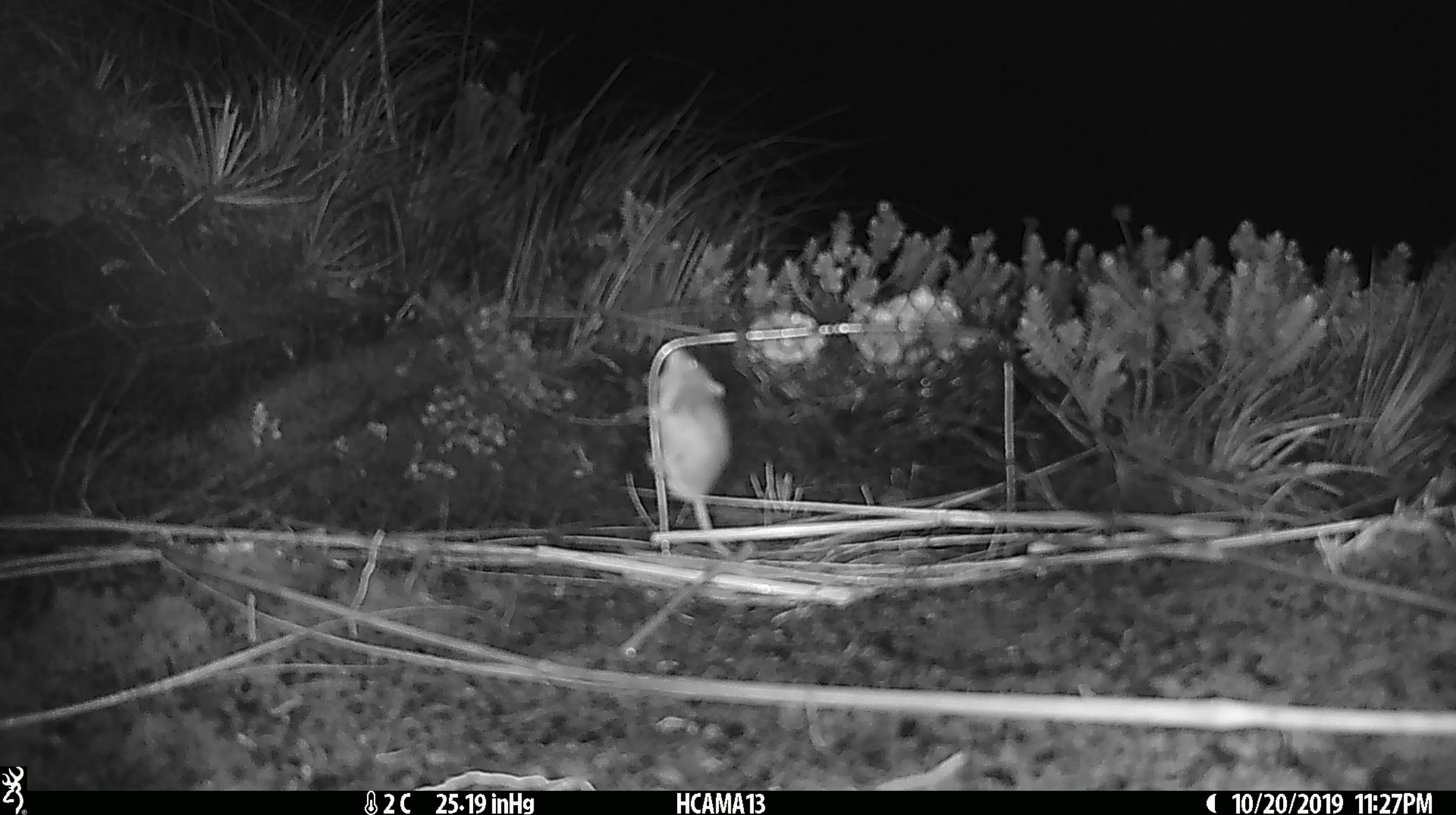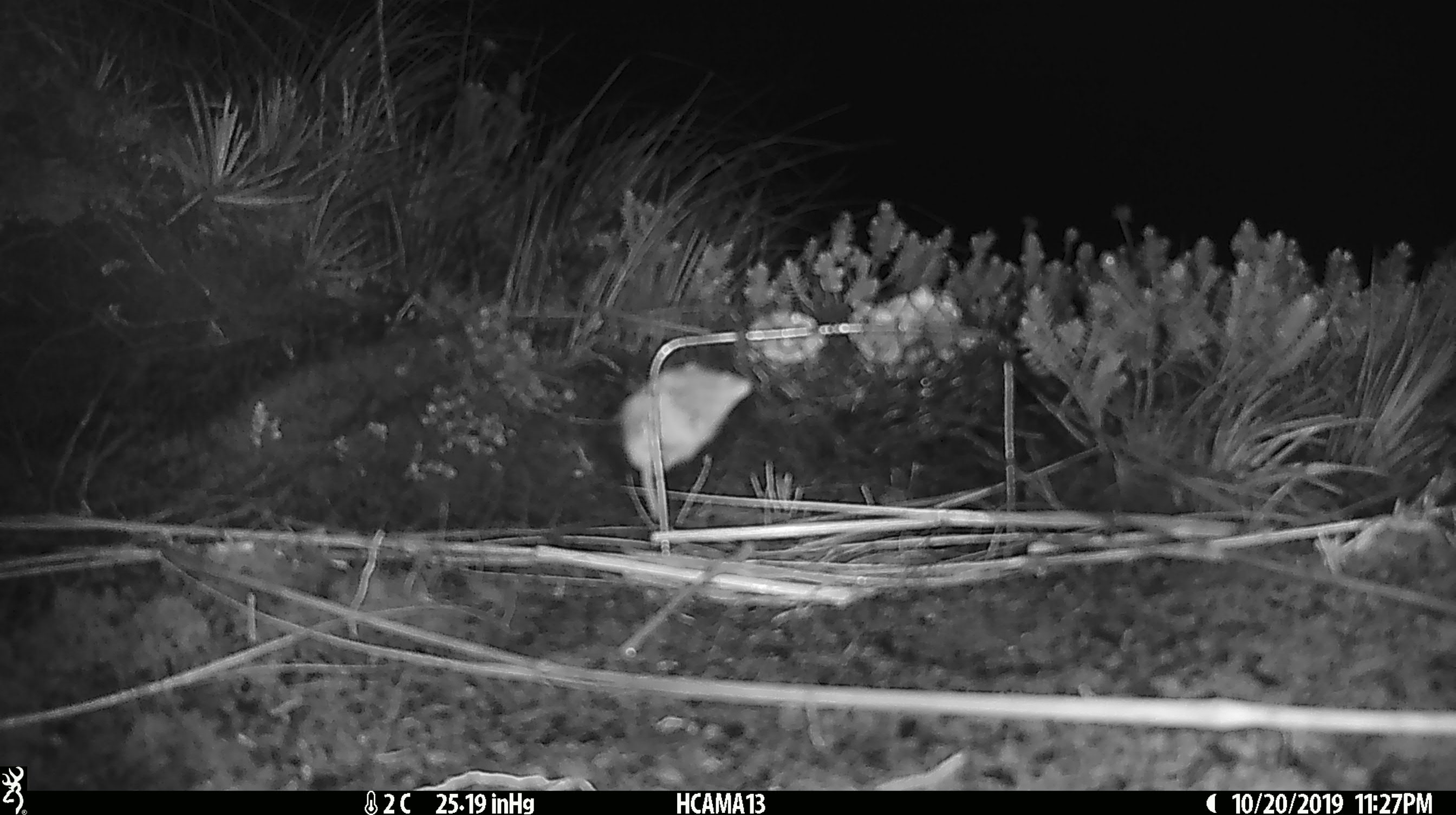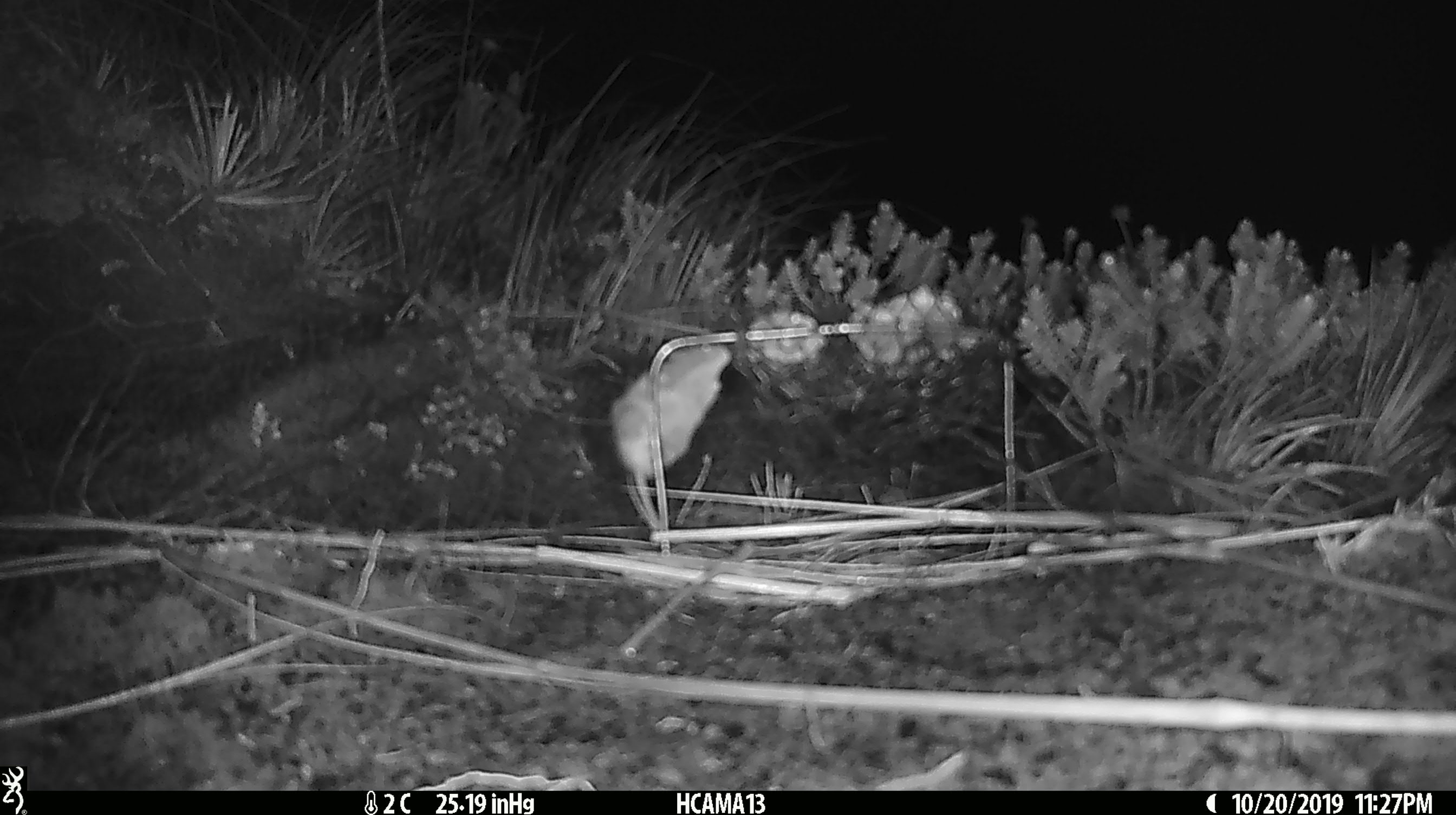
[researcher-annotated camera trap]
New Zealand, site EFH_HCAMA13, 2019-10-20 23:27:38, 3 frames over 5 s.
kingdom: Animalia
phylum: Chordata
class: Mammalia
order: Rodentia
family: Muridae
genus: Mus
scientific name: Mus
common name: mouse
Mouse (Mus).